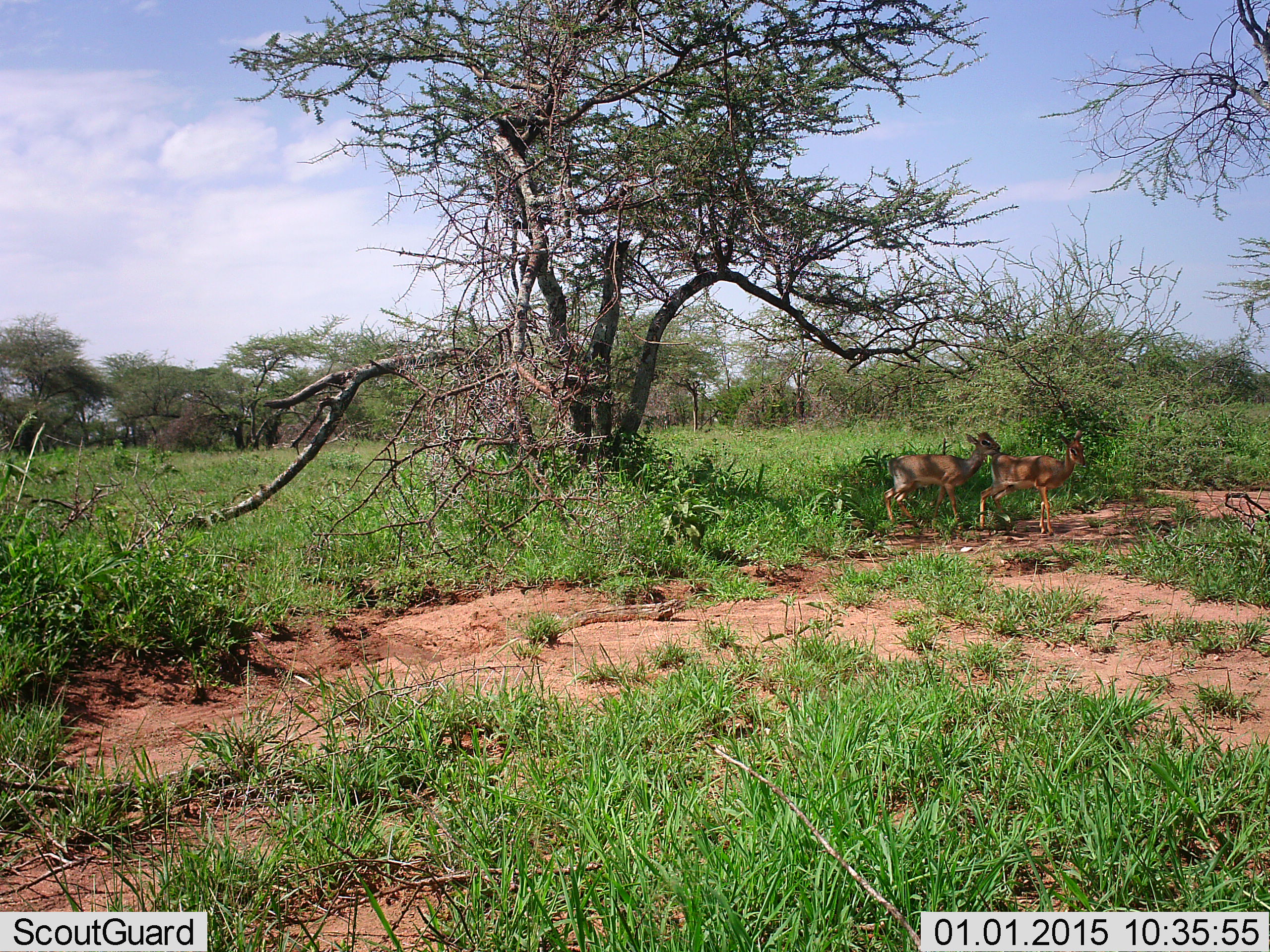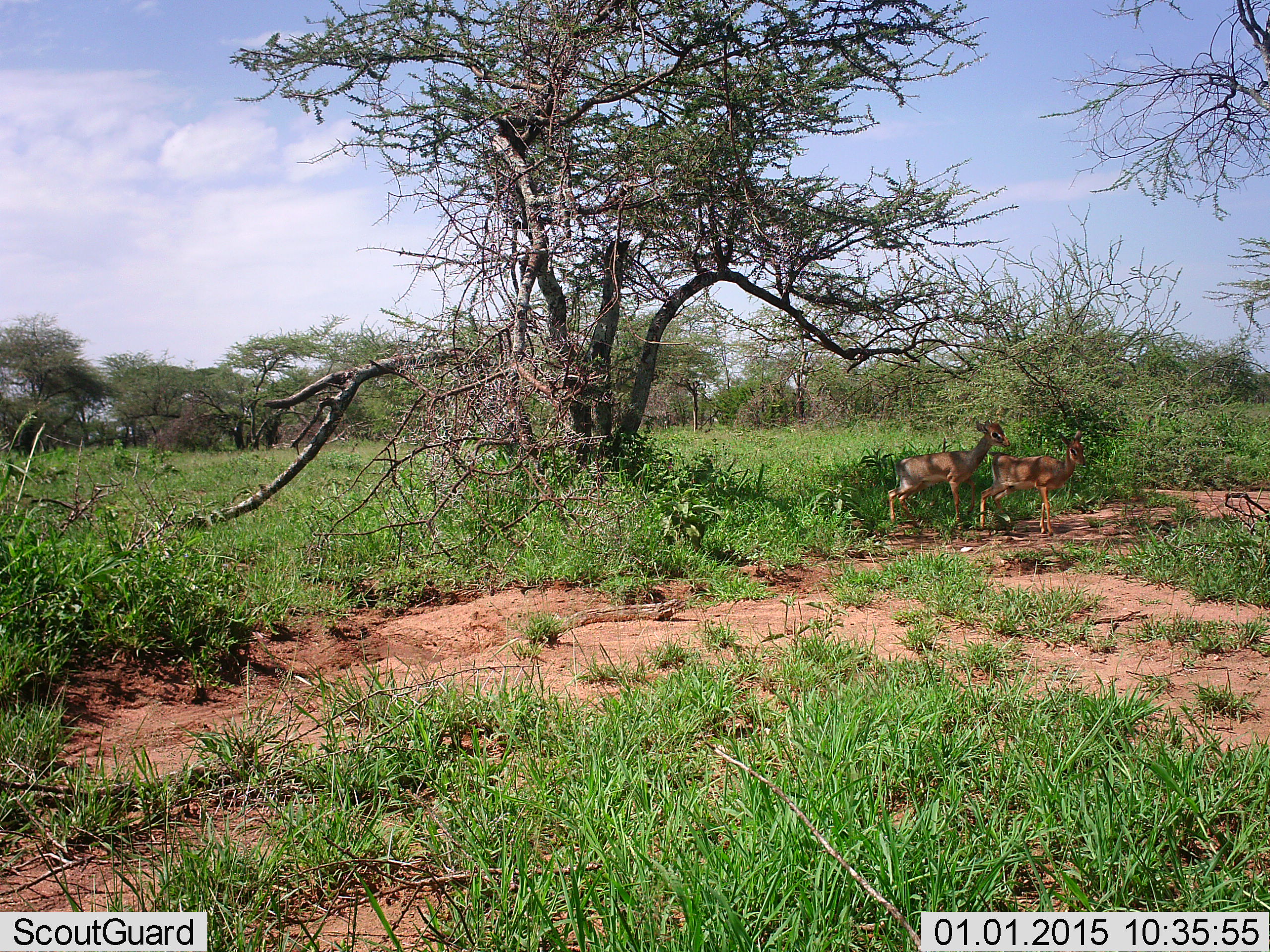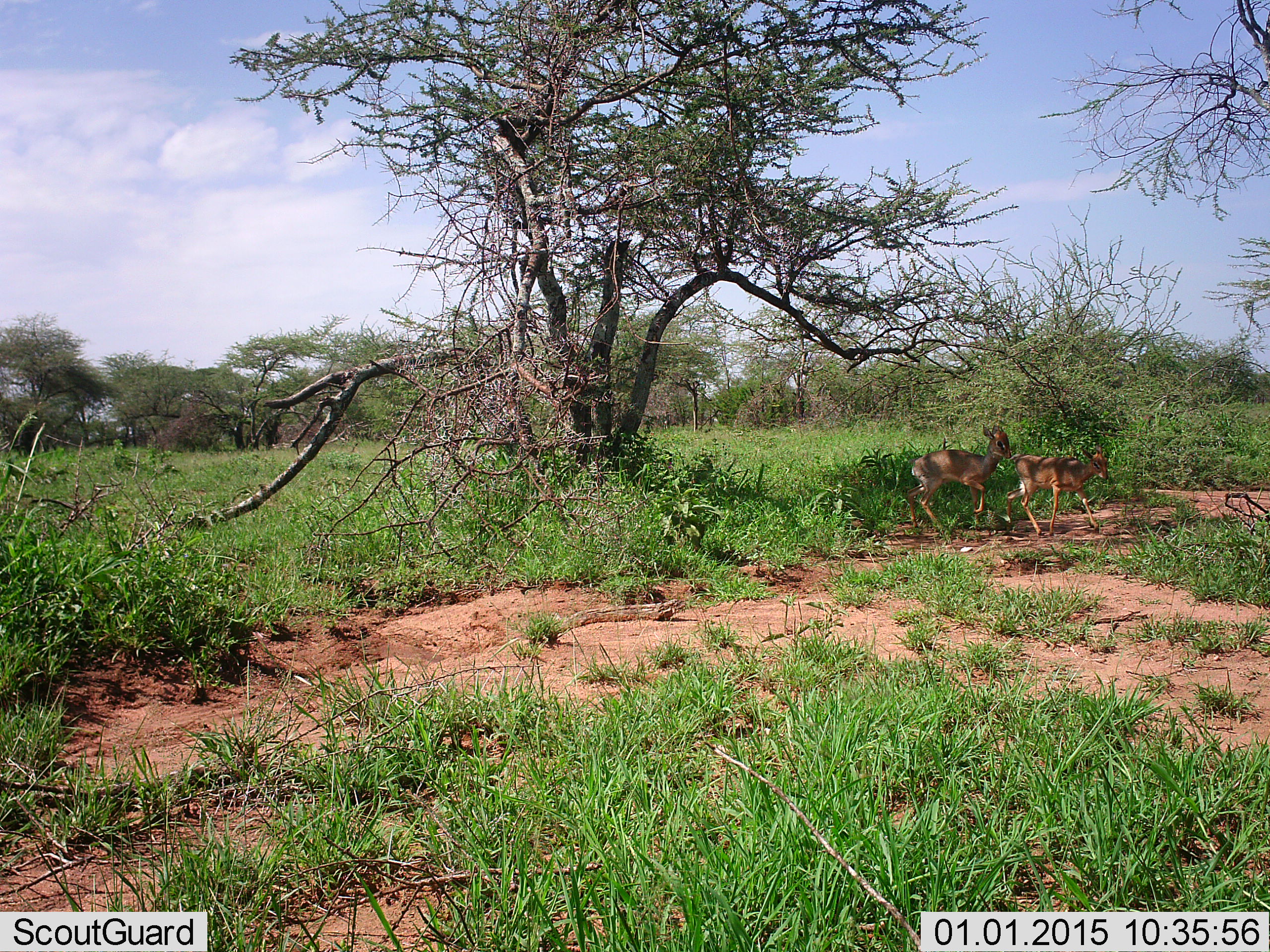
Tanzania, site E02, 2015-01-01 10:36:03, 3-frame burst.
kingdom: Animalia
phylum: Chordata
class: Mammalia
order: Artiodactyla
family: Bovidae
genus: Madoqua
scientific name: Madoqua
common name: dikdik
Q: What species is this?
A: Dikdik (Madoqua).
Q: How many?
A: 2.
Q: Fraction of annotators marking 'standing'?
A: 70%.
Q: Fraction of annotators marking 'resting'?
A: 0%.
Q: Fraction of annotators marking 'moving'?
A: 20%.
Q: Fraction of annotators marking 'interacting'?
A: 30%.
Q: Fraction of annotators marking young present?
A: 0%.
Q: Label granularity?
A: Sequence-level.